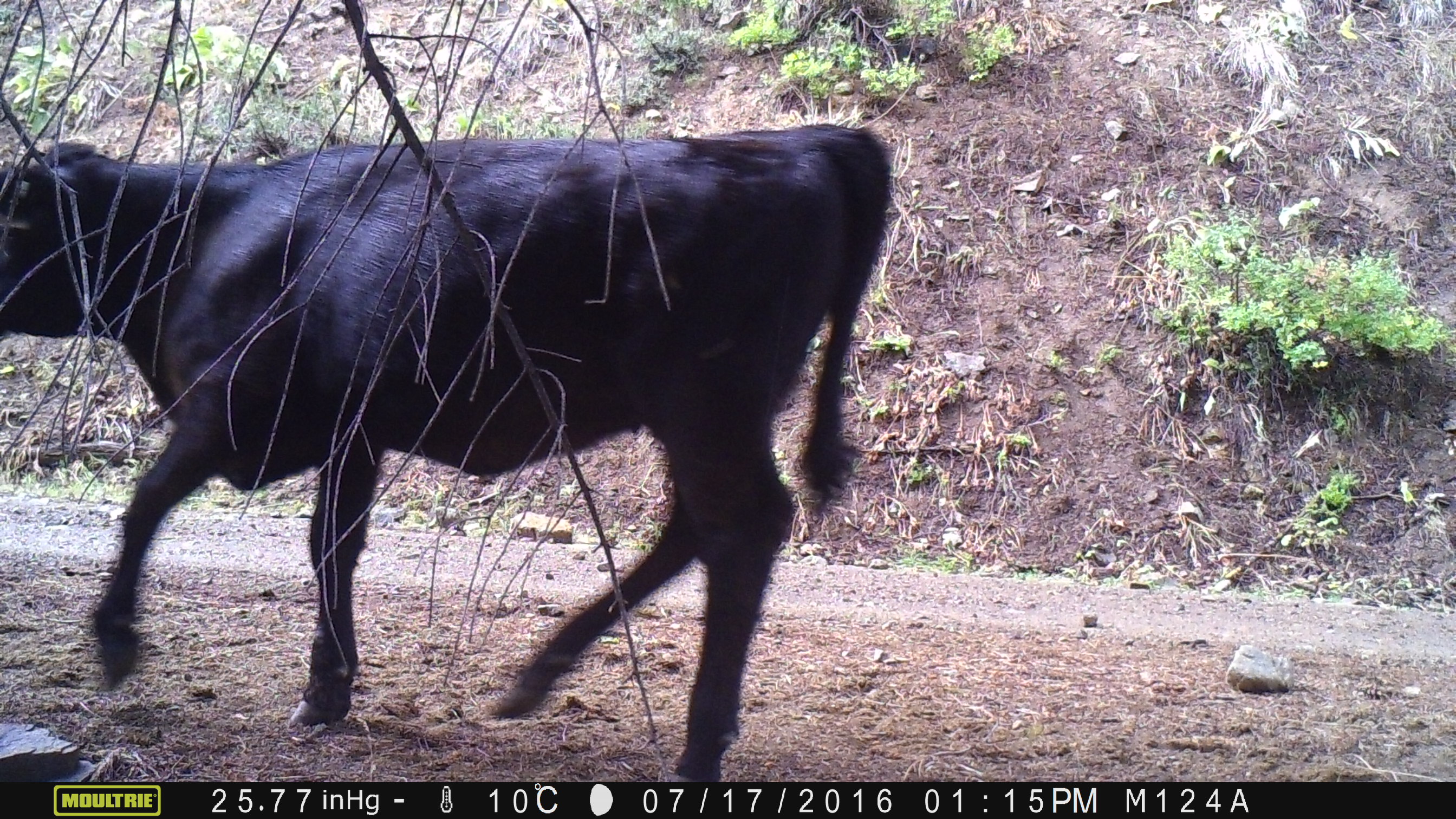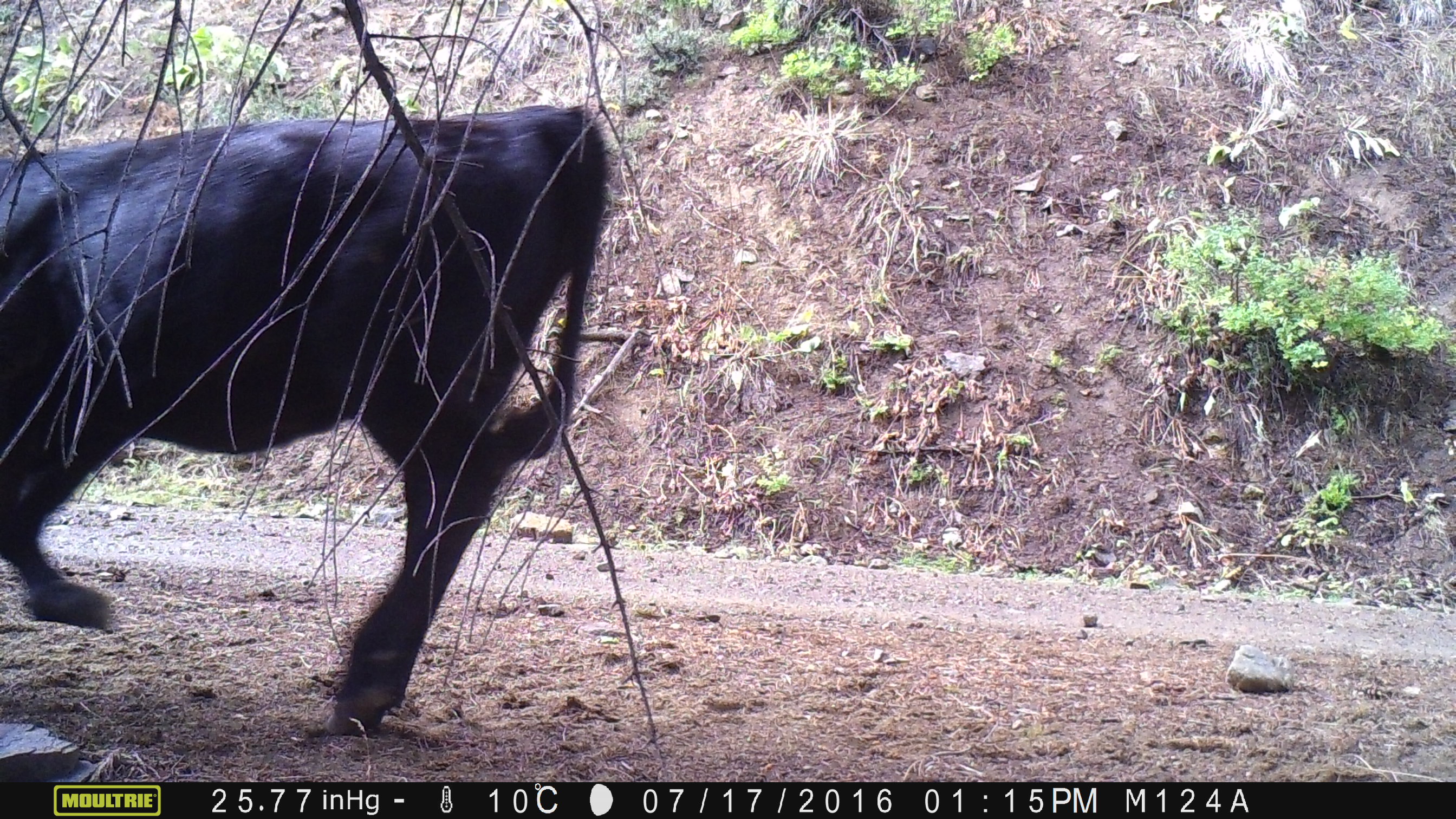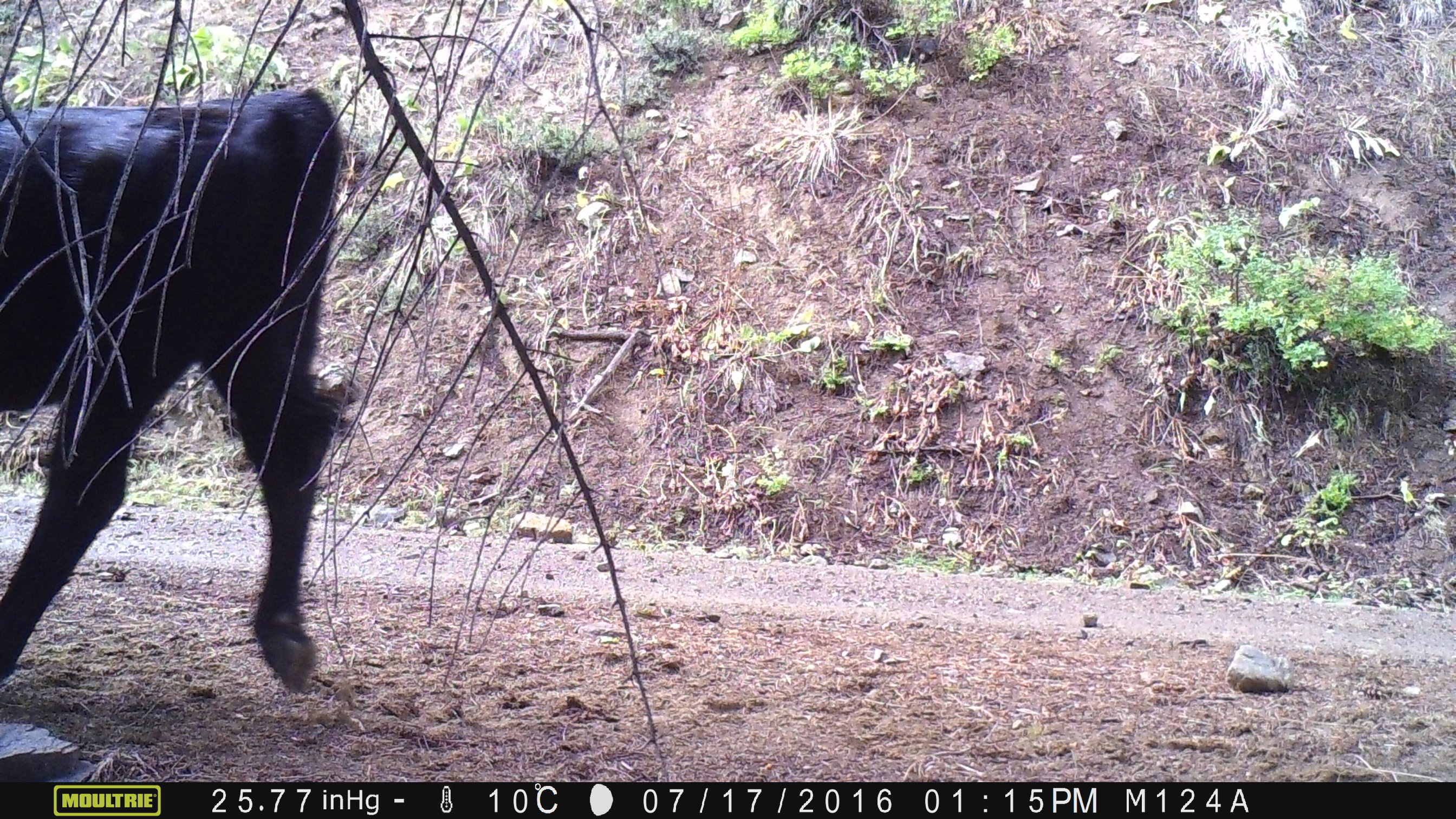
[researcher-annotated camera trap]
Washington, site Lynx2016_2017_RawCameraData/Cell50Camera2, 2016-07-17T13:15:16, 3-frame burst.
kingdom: Animalia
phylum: Chordata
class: Mammalia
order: Artiodactyla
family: Bovidae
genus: Bos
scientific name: Bos taurus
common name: domestic cattle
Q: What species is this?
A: Domestic cattle (Bos taurus).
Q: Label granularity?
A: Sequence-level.